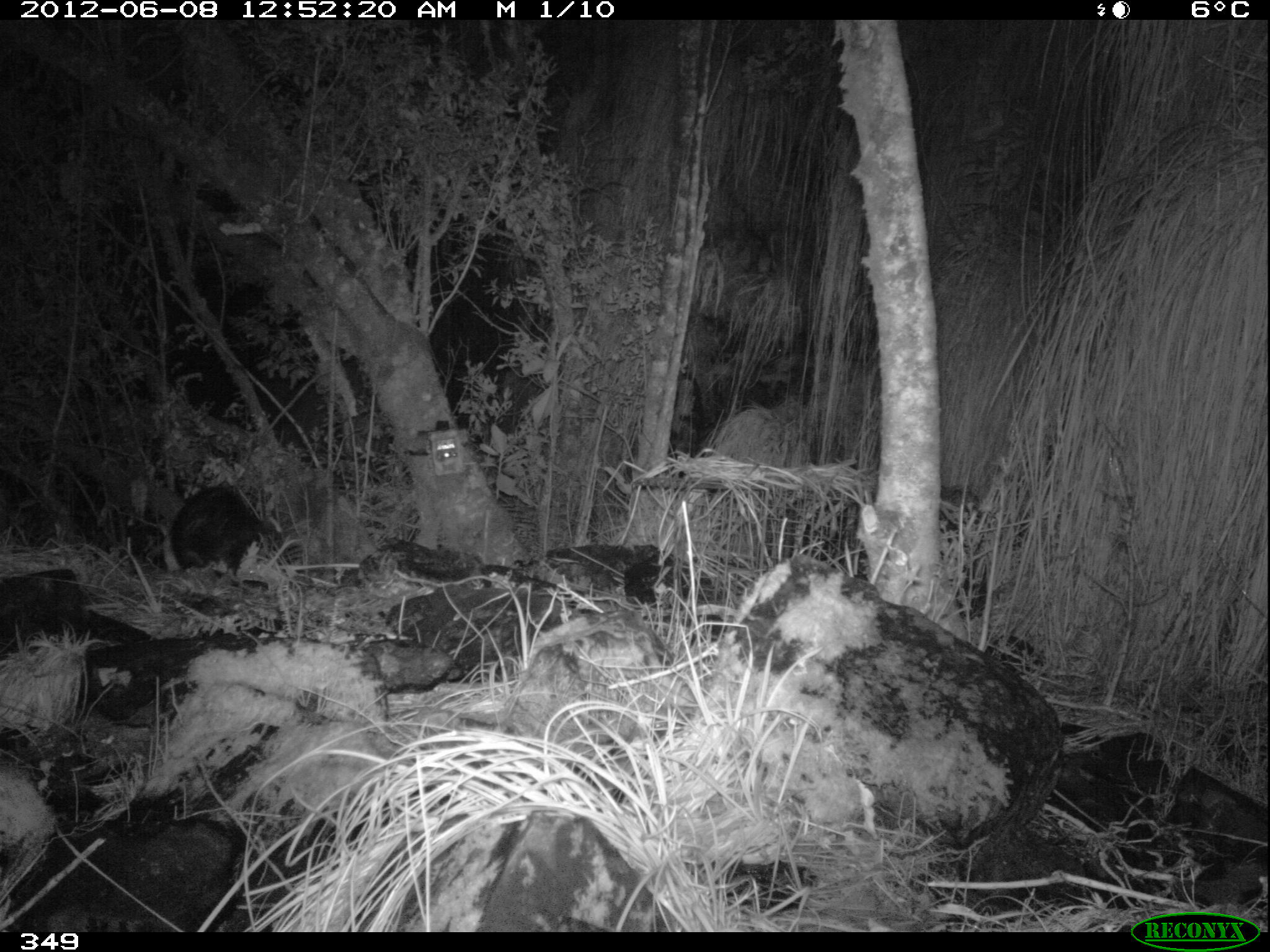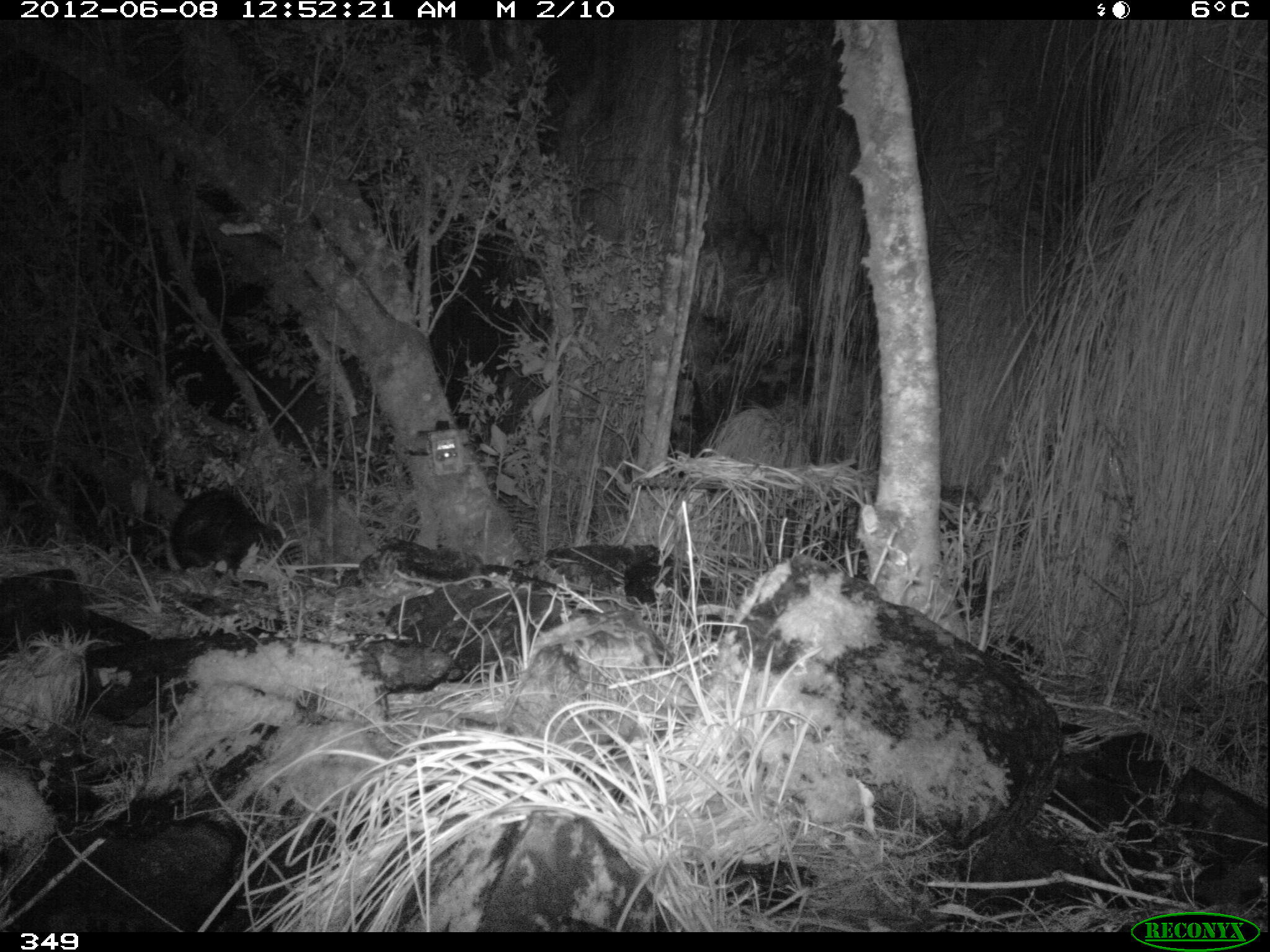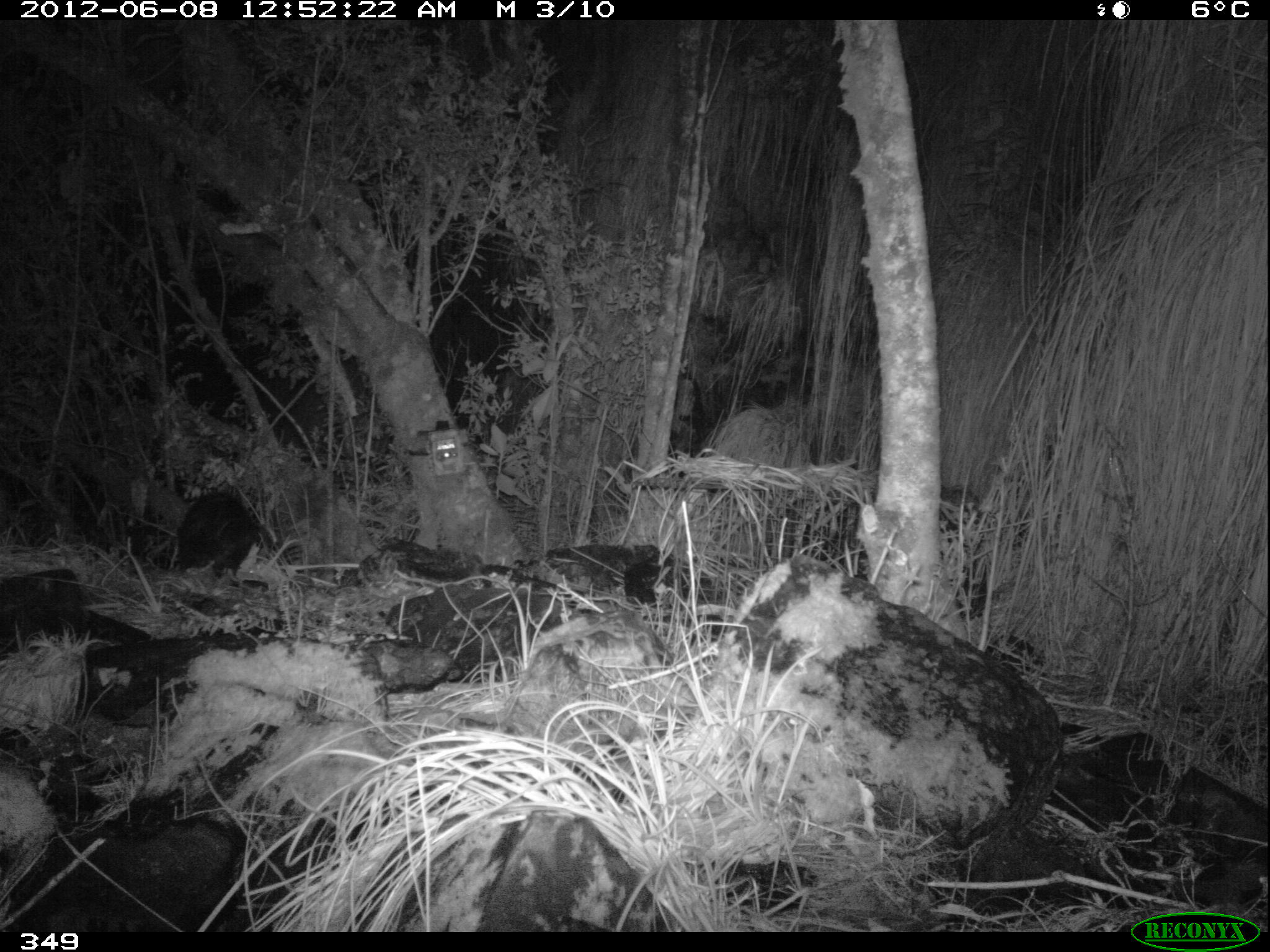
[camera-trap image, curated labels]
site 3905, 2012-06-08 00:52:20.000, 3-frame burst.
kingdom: Animalia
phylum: Chordata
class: Mammalia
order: Didelphimorphia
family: Didelphidae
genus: Didelphis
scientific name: Didelphis pernigra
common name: andean white-eared opossum